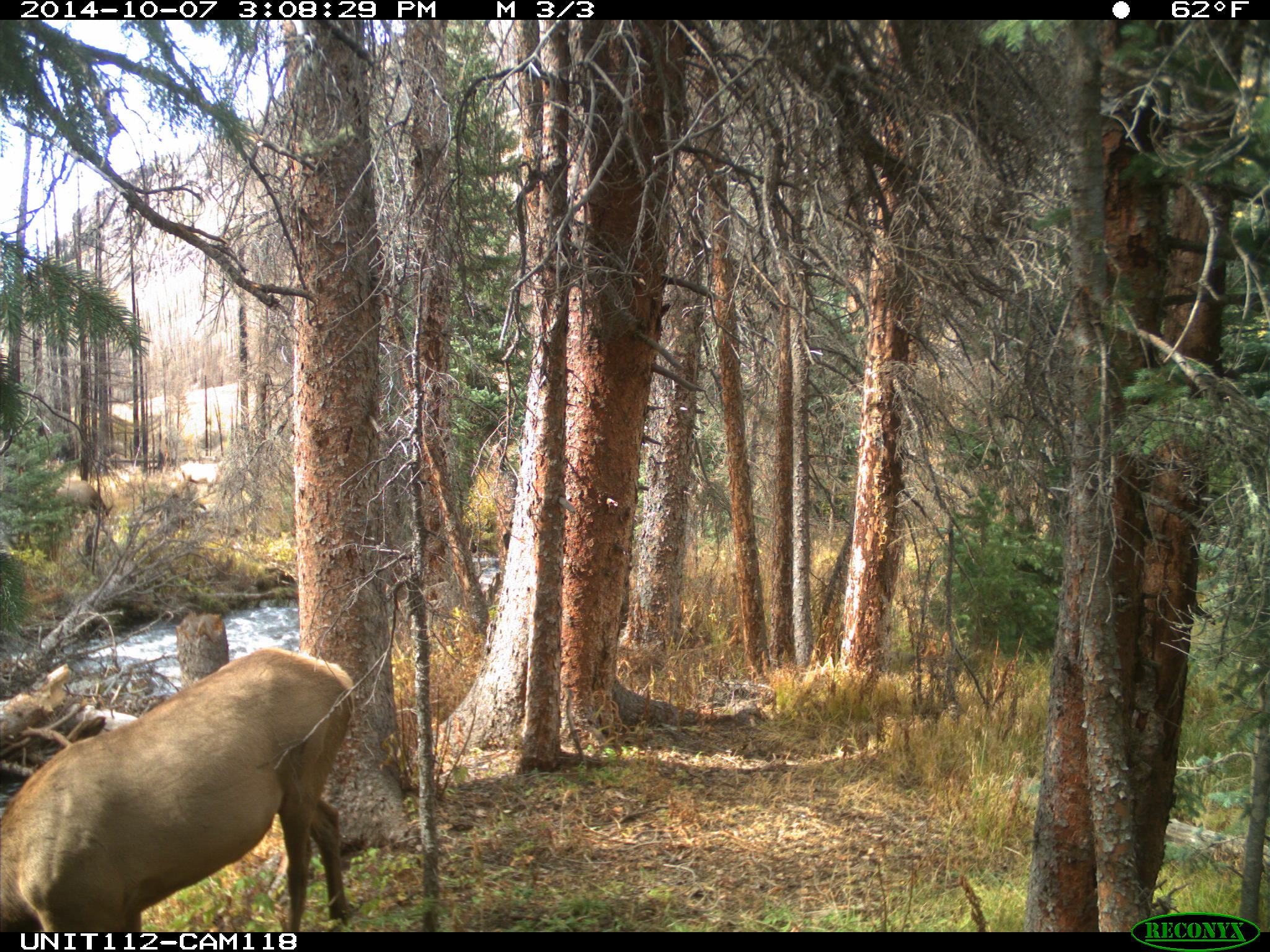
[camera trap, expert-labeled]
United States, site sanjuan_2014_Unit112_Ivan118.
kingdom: Animalia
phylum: Chordata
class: Mammalia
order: Artiodactyla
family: Cervidae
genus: Cervus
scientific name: Cervus elaphus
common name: red deer